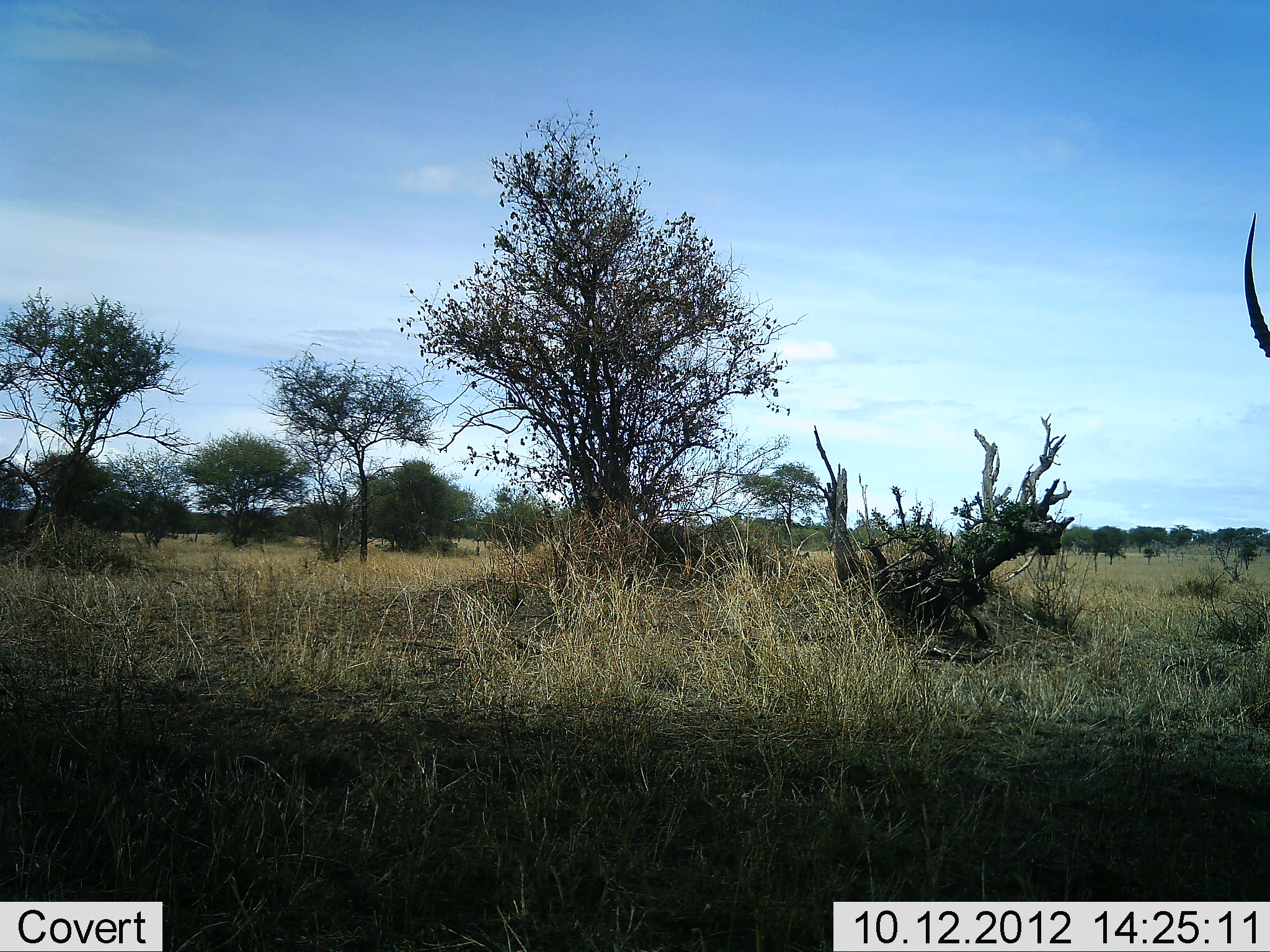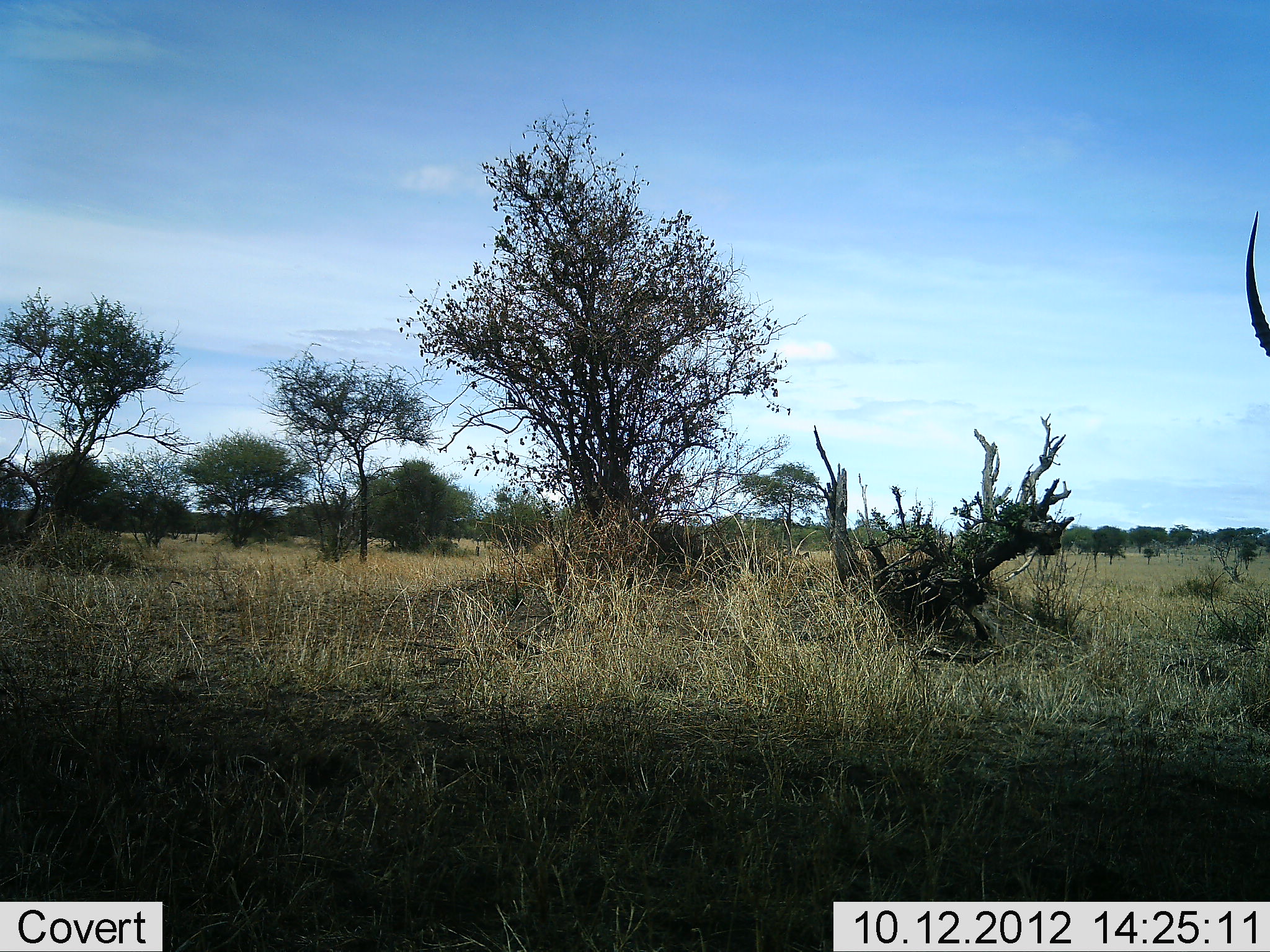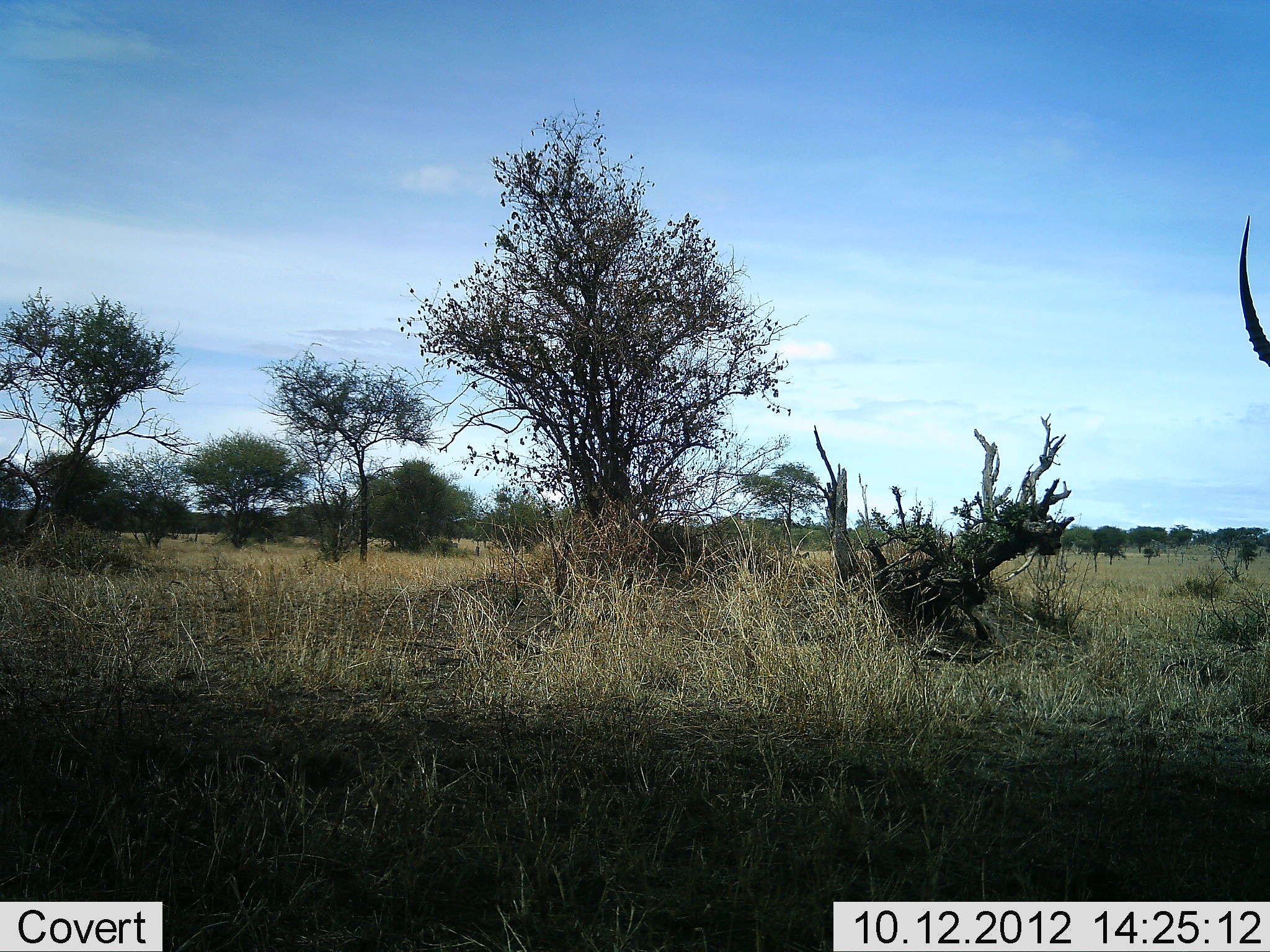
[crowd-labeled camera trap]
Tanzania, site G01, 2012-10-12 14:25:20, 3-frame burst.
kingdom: Animalia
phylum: Chordata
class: Mammalia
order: Artiodactyla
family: Bovidae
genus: Aepyceros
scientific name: Aepyceros melampus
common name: impala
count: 1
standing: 100%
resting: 0%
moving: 0%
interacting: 0%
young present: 0%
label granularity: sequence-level